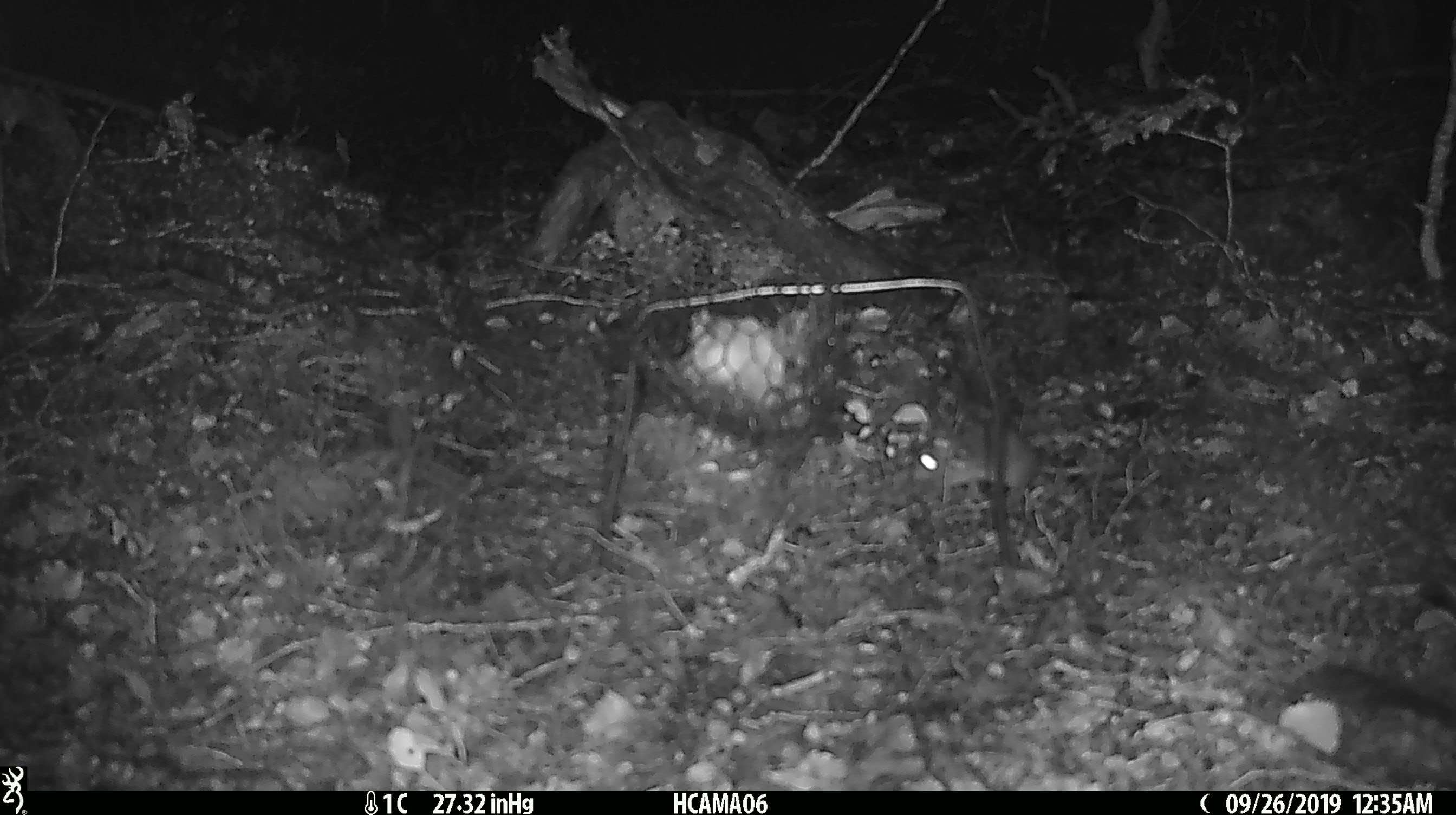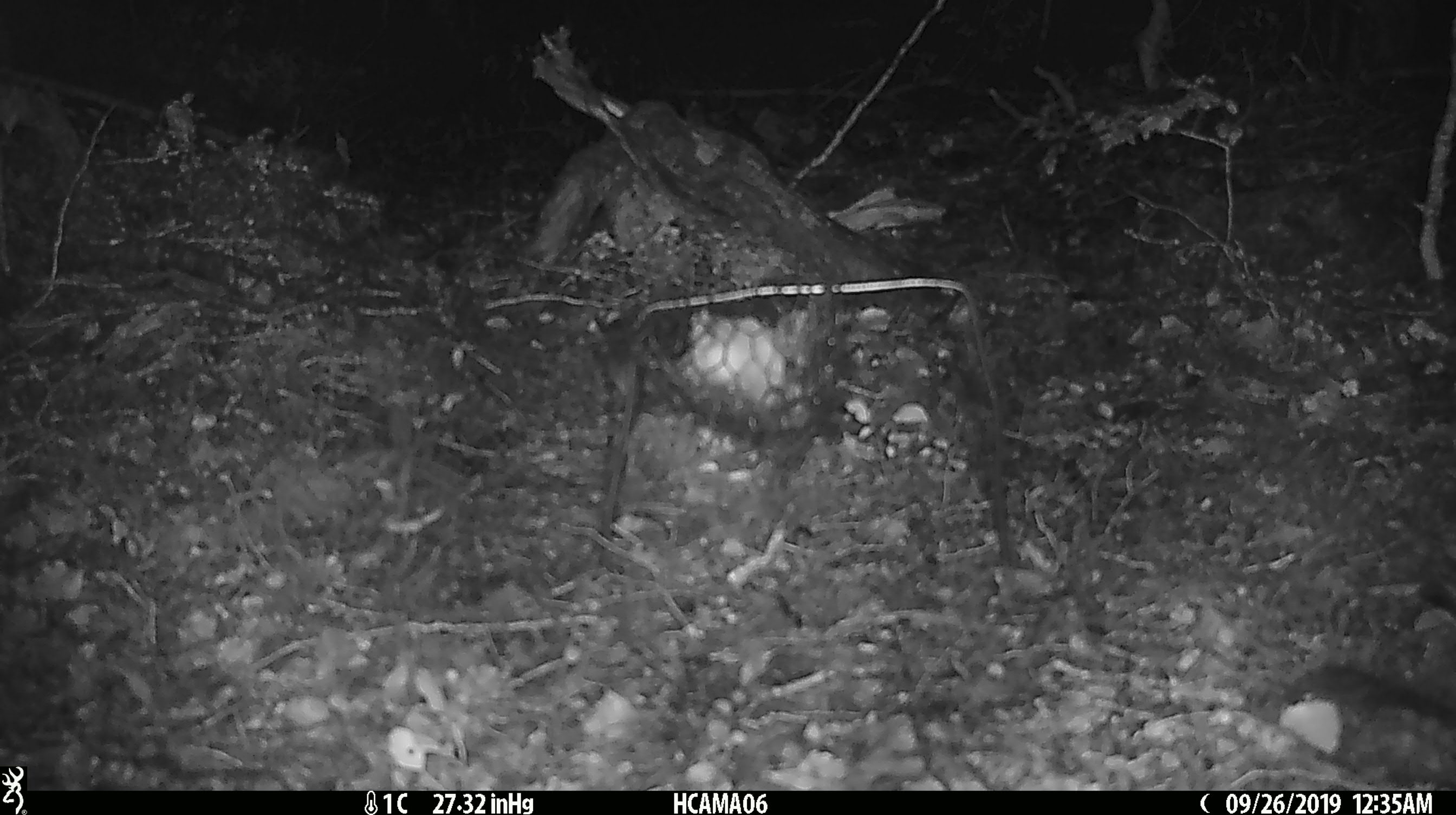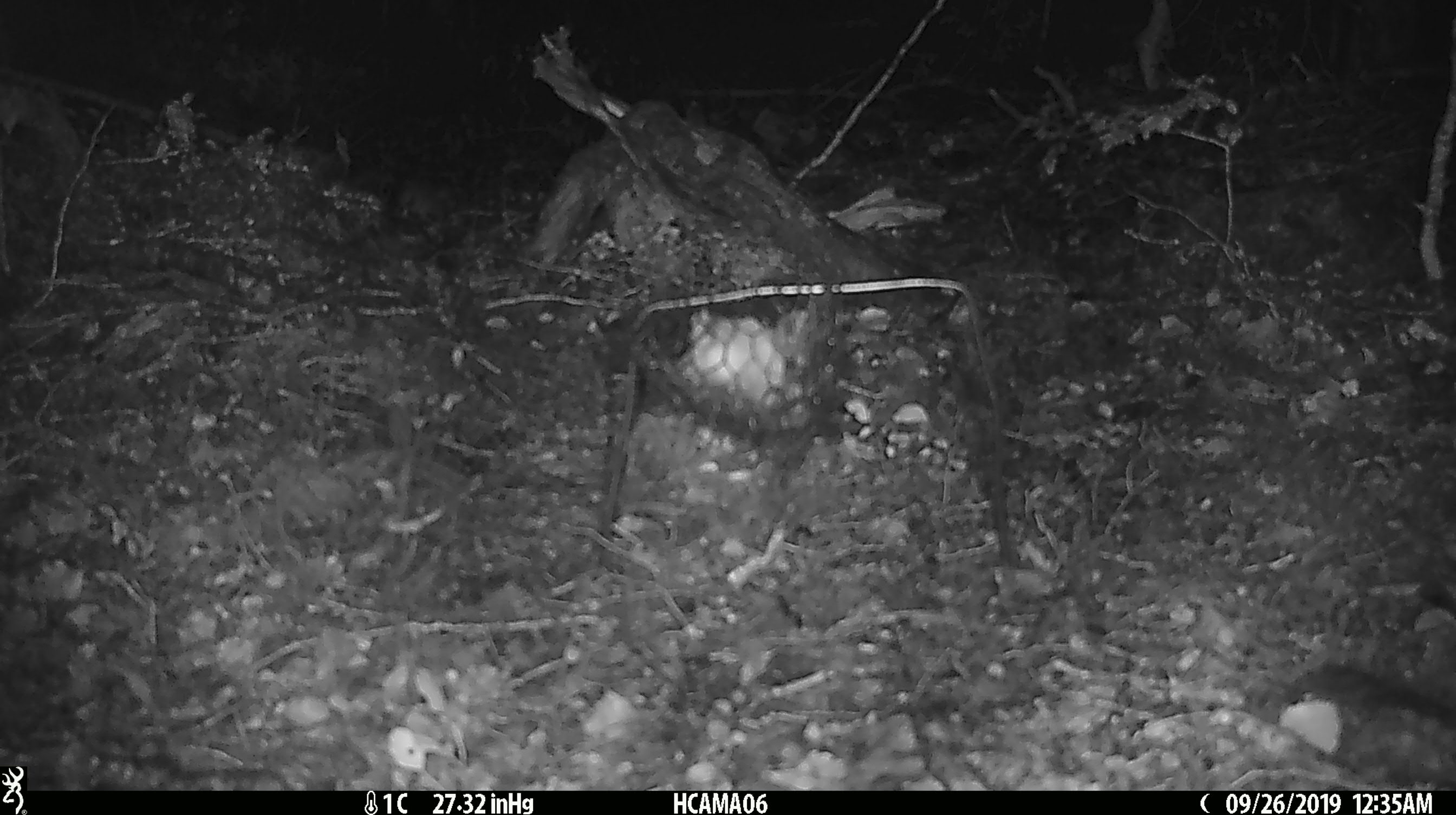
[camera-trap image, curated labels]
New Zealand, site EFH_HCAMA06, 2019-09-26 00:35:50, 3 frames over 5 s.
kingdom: Animalia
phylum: Chordata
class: Mammalia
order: Rodentia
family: Muridae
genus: Mus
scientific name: Mus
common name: mouse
Mouse (Mus).